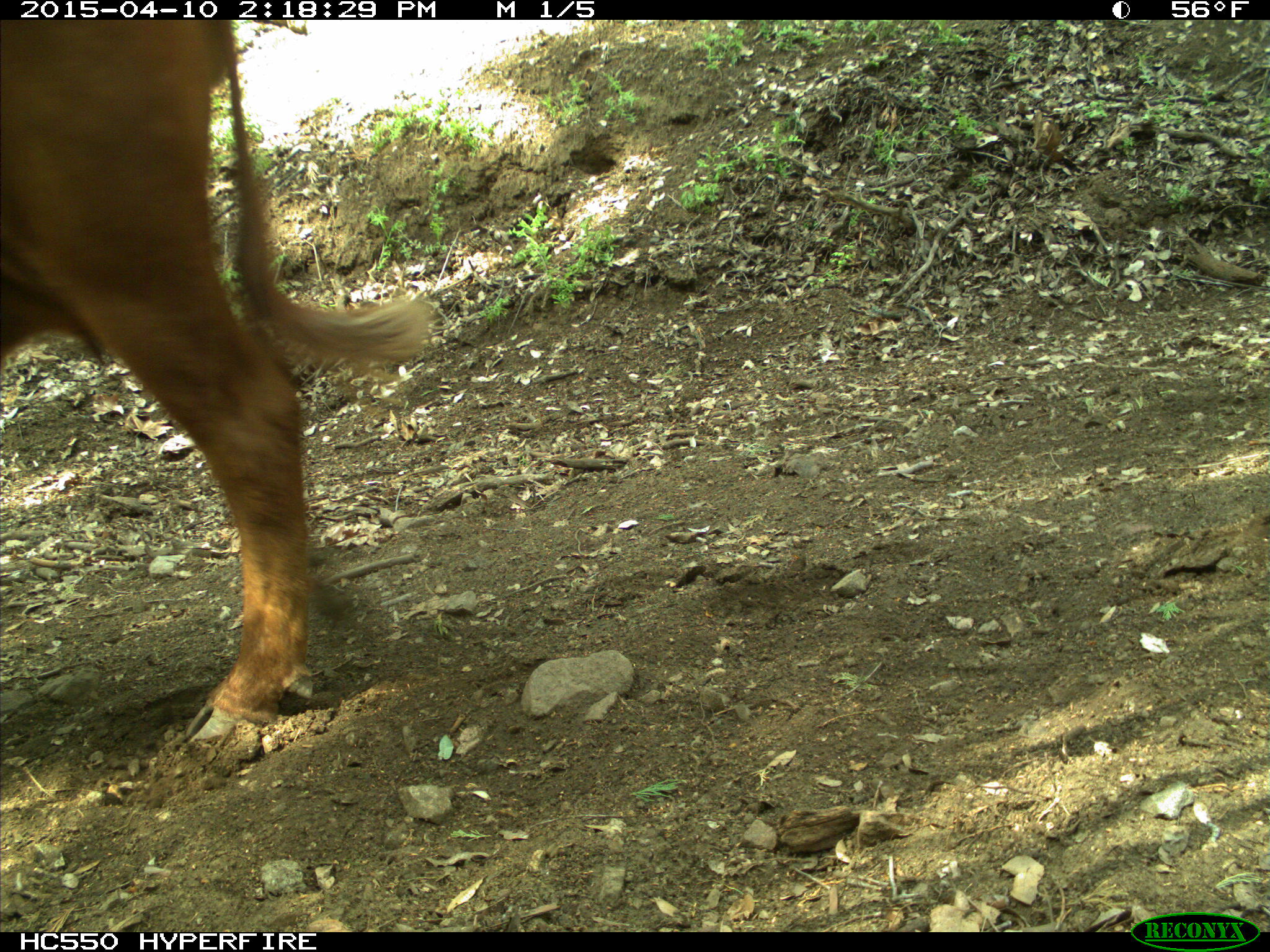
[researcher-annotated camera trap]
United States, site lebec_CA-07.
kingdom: Animalia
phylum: Chordata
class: Mammalia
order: Artiodactyla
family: Bovidae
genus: Bos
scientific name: Bos taurus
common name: domestic cow